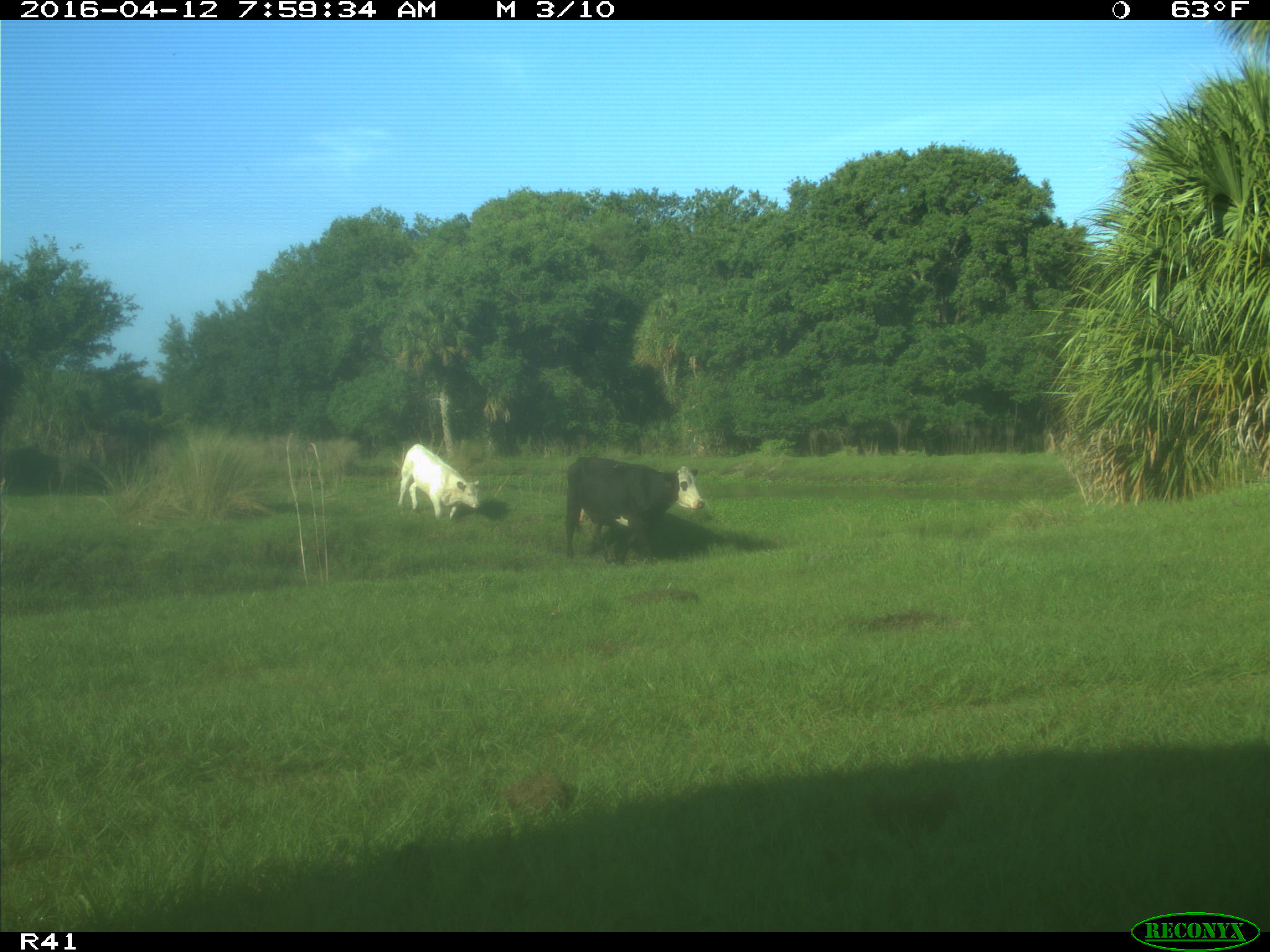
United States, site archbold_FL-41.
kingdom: Animalia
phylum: Chordata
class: Mammalia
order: Artiodactyla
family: Bovidae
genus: Bos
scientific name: Bos taurus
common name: domestic cow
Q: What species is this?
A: Bos taurus (domestic cow).